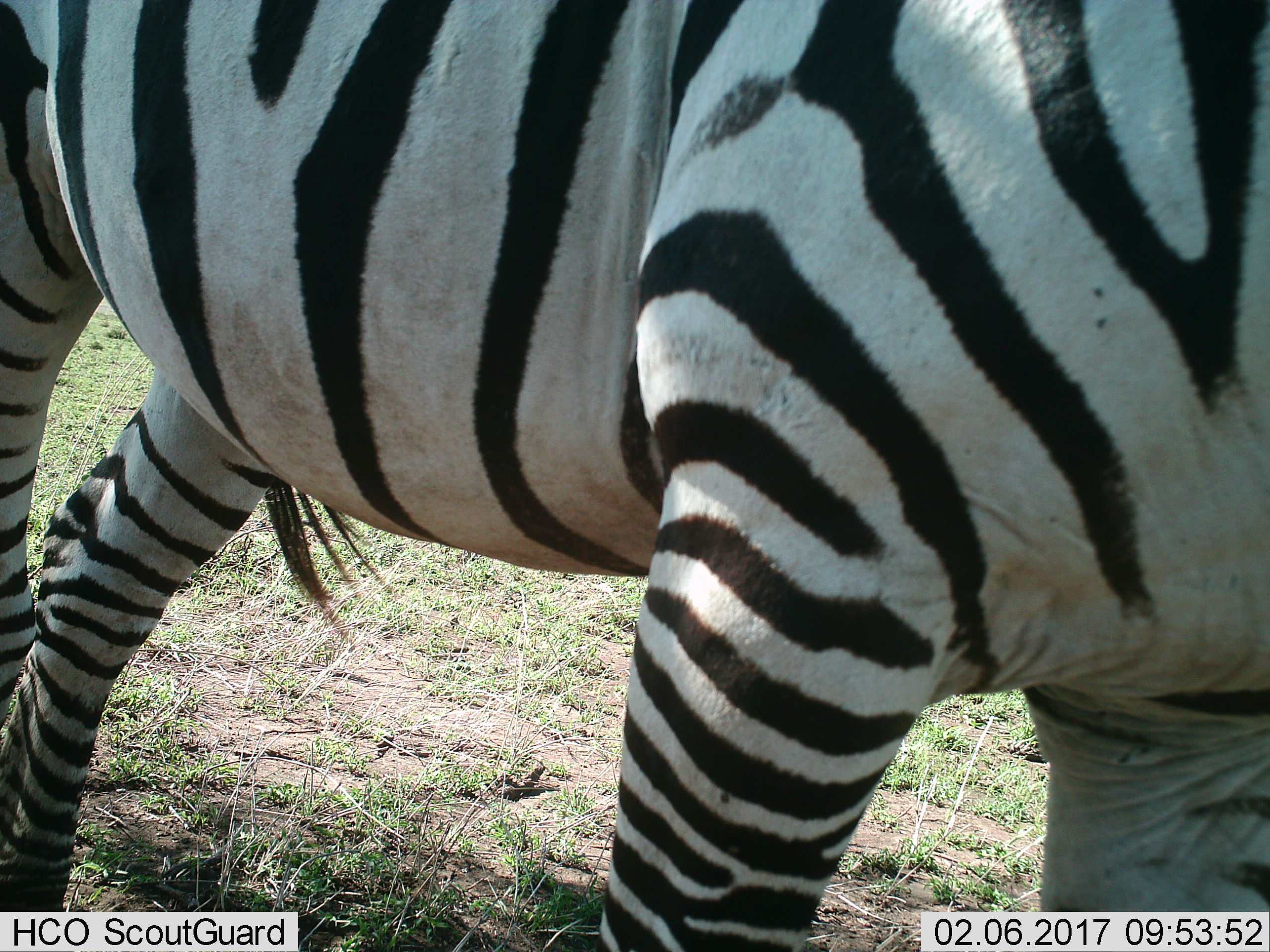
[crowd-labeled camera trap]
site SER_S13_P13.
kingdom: Animalia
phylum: Chordata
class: Mammalia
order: Perissodactyla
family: Equidae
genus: Equus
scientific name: Equus quagga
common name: plains zebra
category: zebraplains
Zebraplains (plains zebra) (Equus quagga), count 1. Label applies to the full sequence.